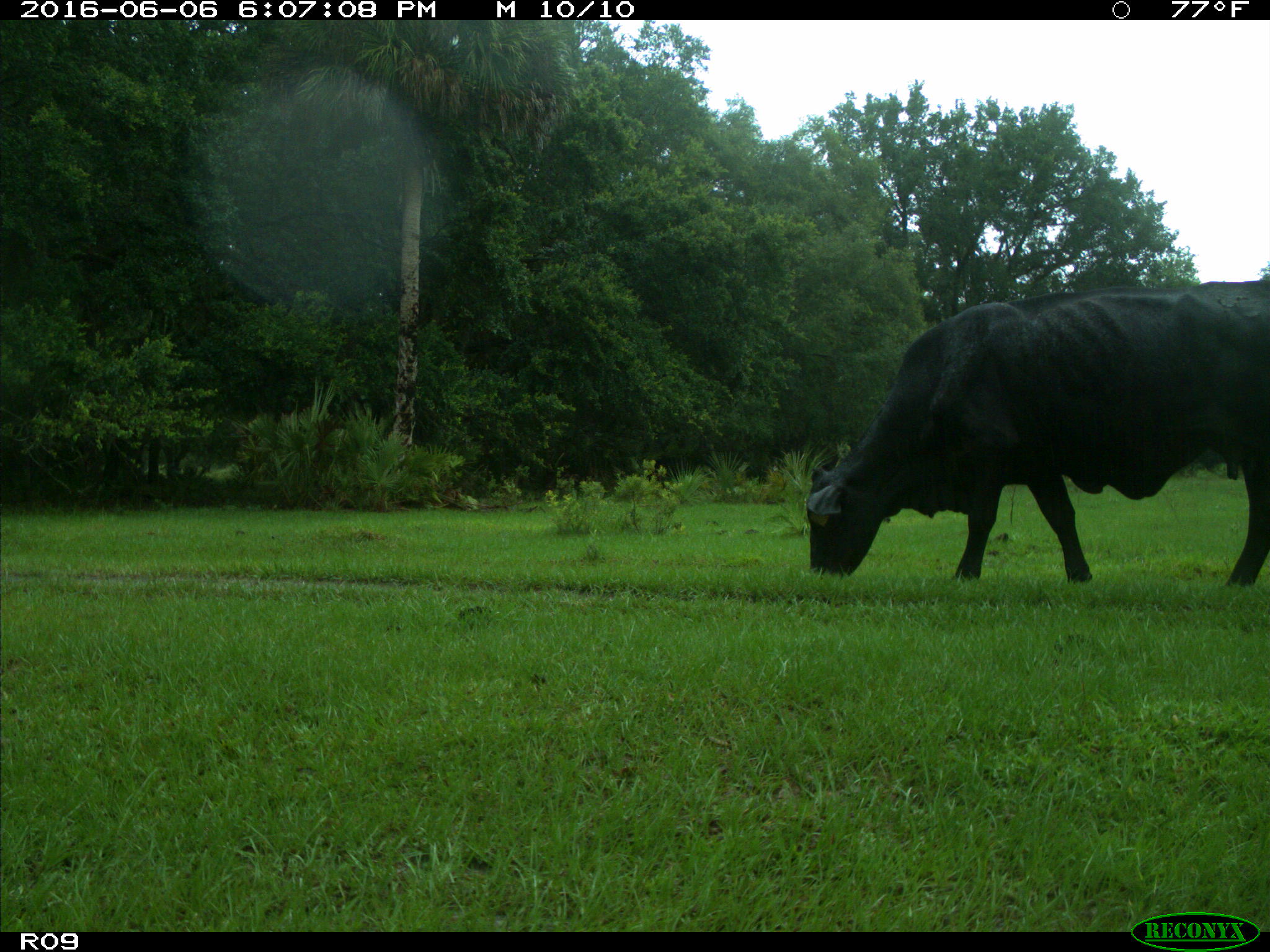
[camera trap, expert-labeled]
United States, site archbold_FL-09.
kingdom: Animalia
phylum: Chordata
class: Mammalia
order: Artiodactyla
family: Bovidae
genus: Bos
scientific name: Bos taurus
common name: domestic cow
Bos taurus (domestic cow).